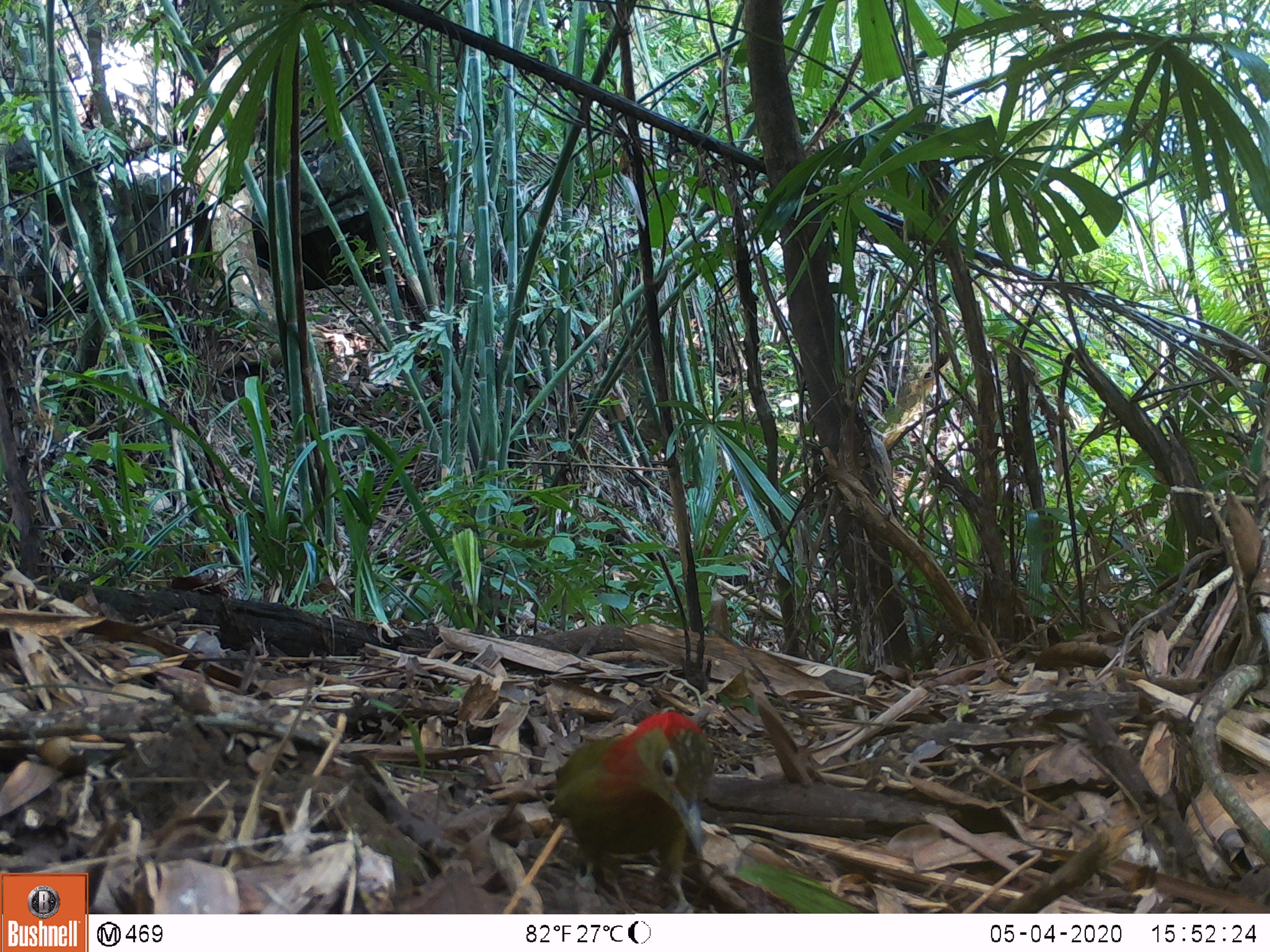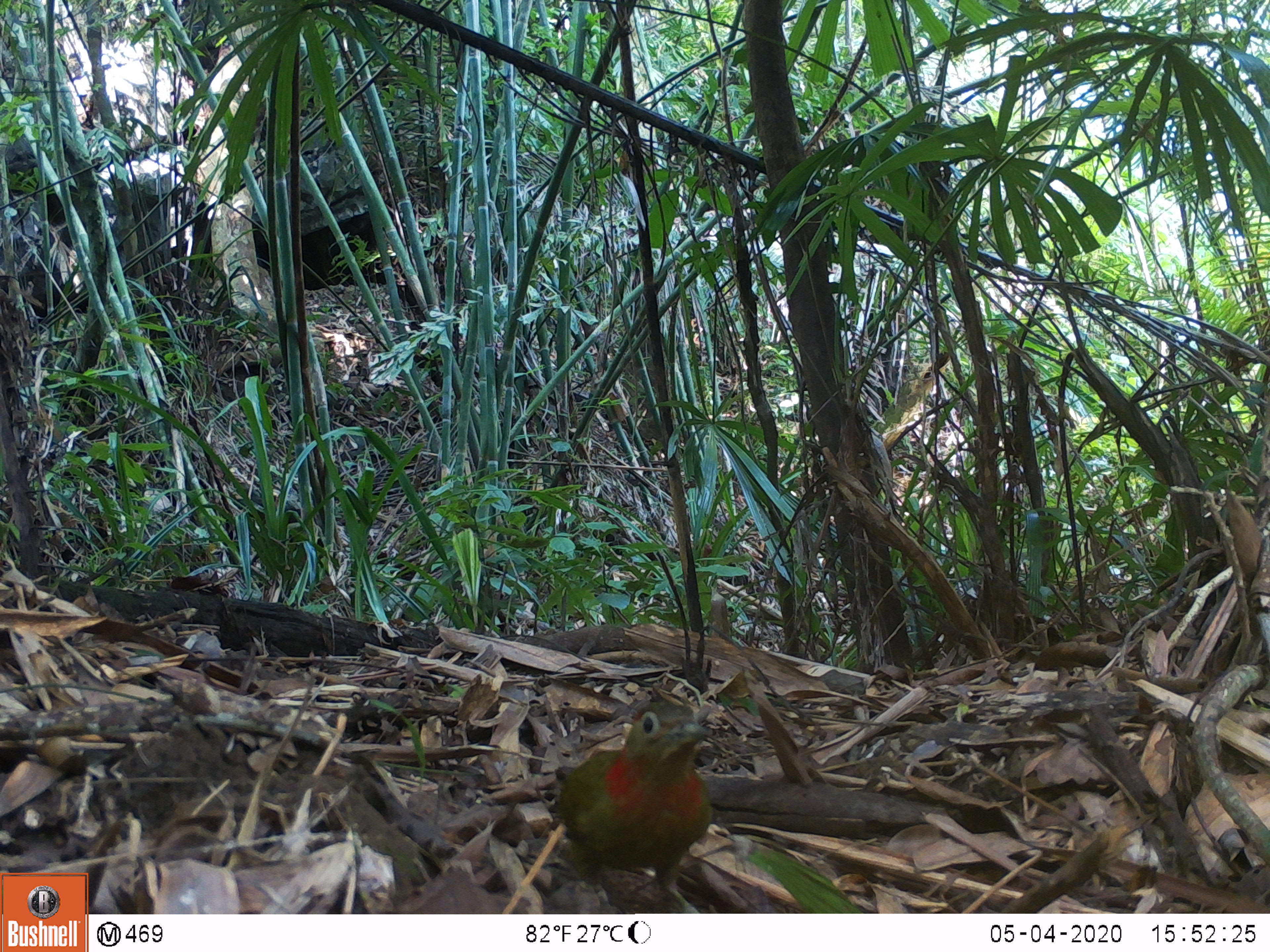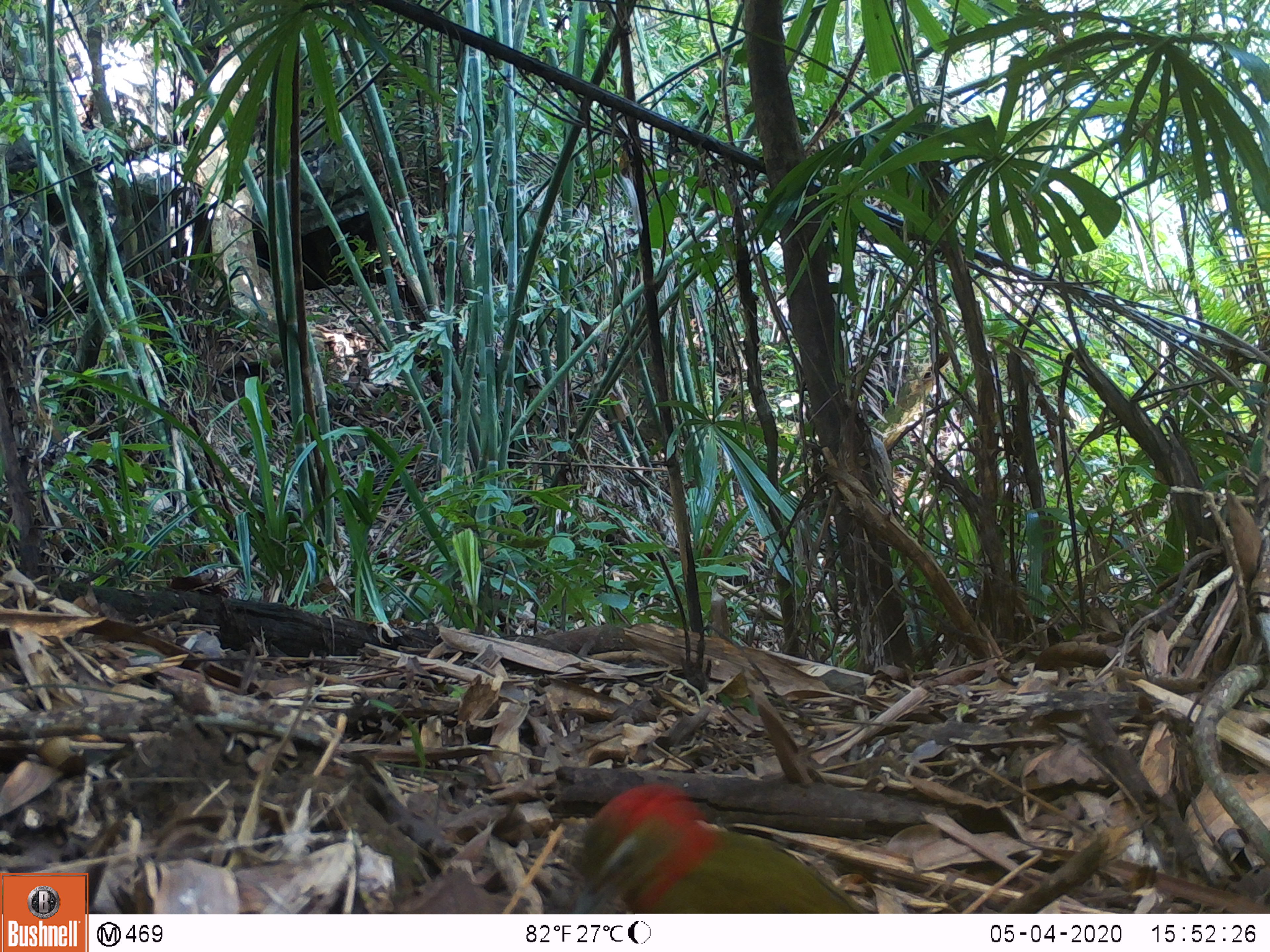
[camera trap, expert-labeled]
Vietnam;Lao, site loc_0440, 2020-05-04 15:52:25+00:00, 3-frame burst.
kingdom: Animalia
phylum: Chordata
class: Aves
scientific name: Aves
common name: bird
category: unidentified bird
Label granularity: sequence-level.